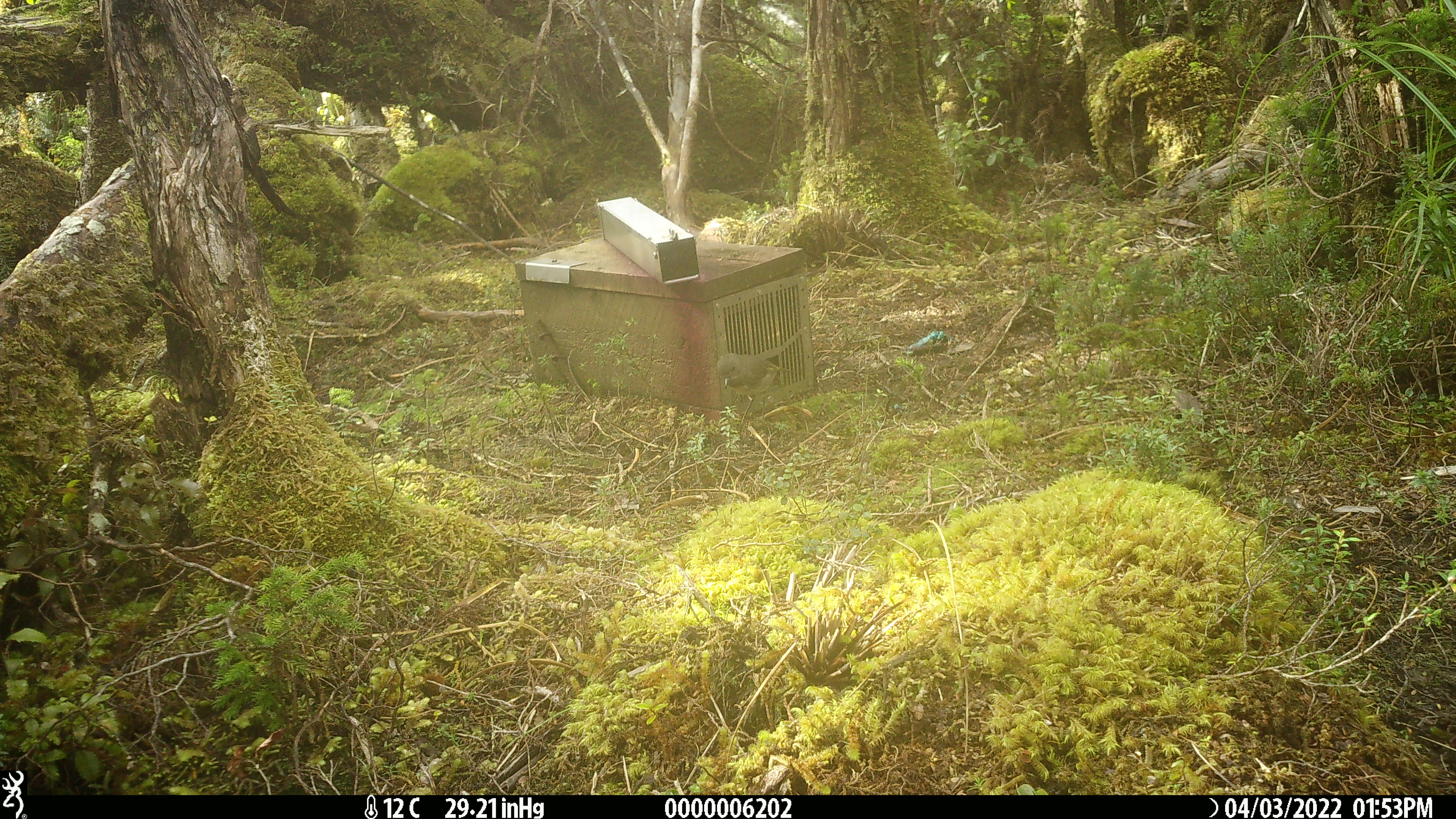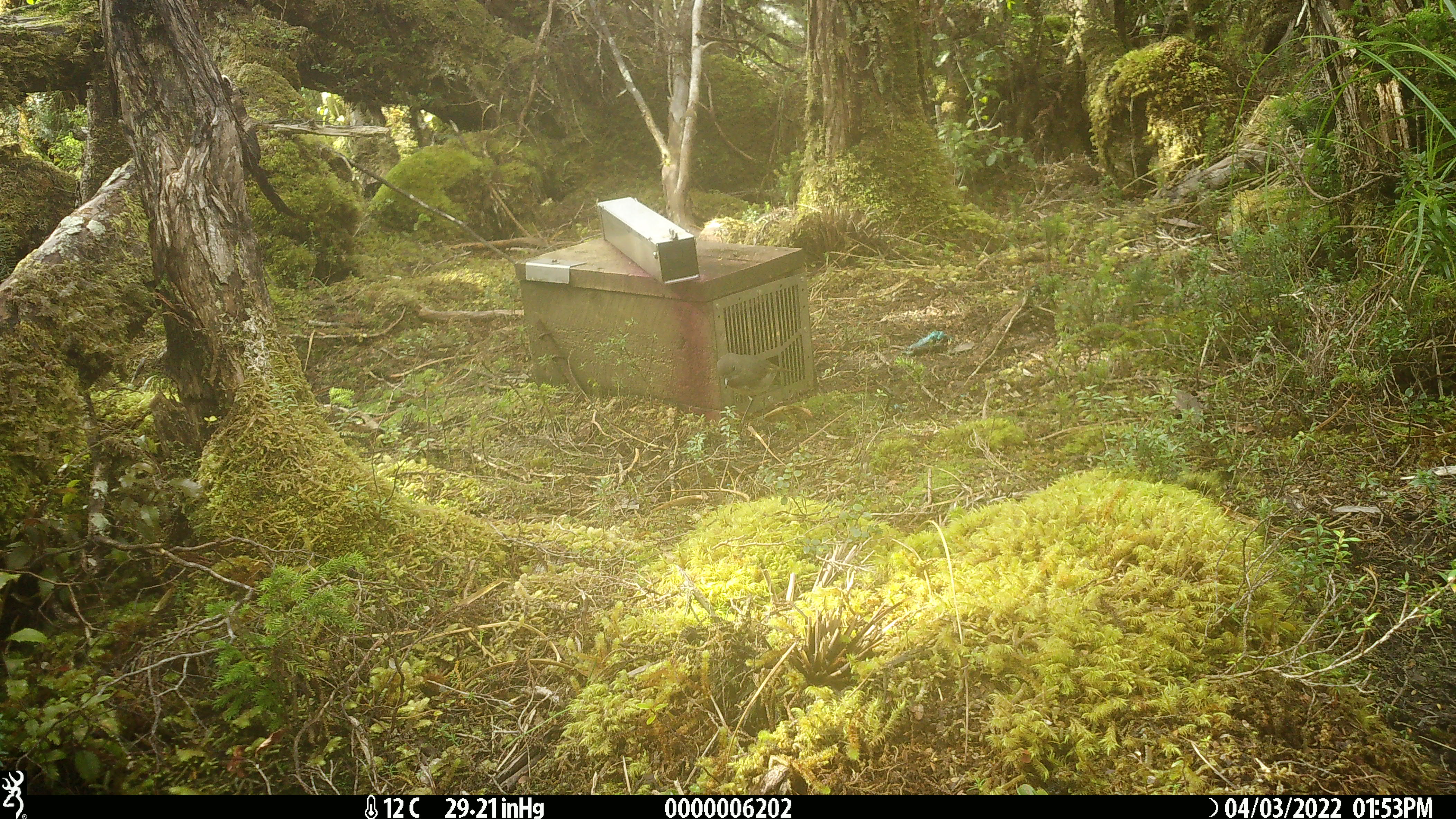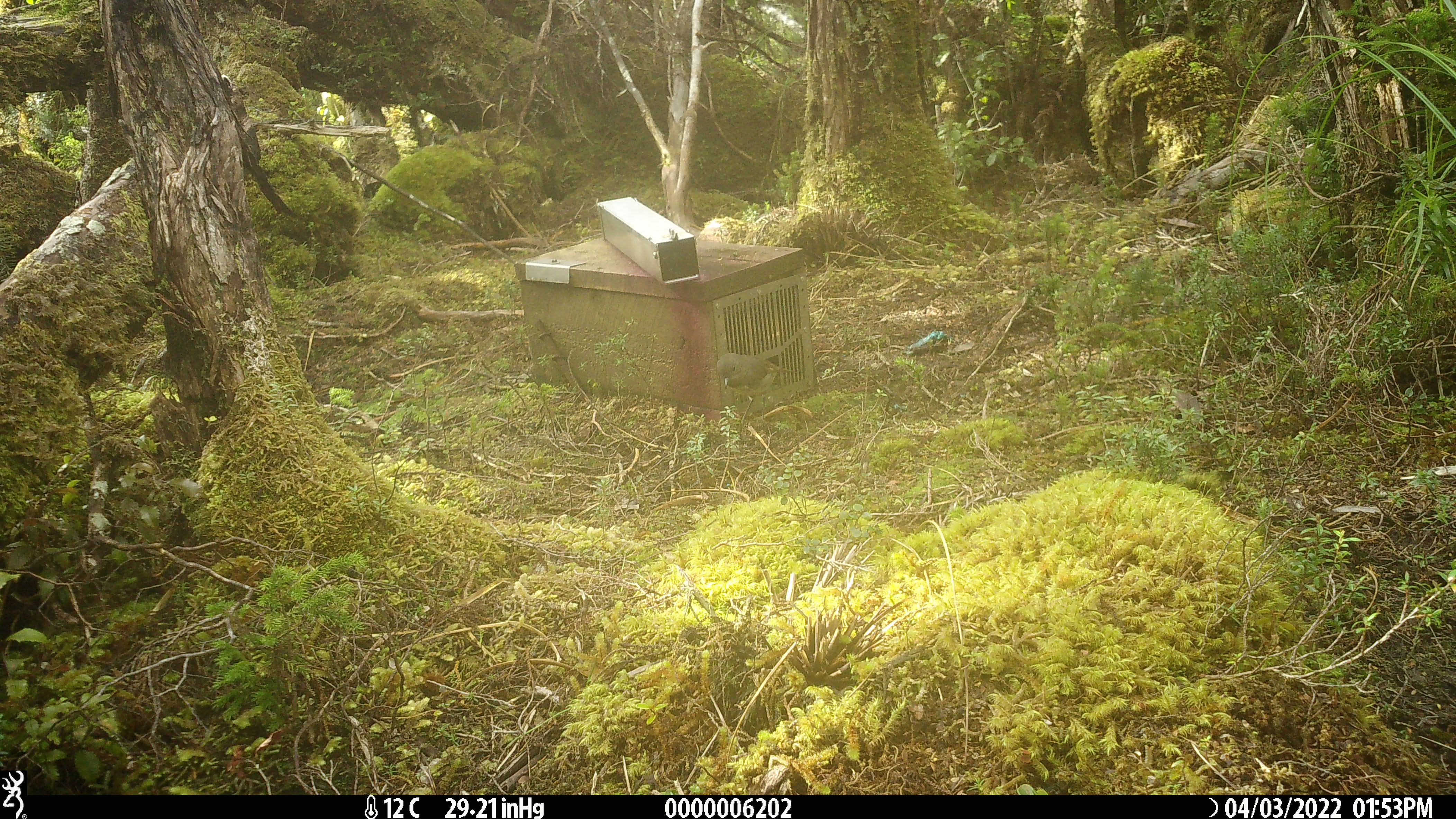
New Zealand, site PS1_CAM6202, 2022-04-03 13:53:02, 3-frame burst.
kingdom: Animalia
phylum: Chordata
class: Aves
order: Passeriformes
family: Petroicidae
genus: Petroica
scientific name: Petroica australis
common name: new zealand robin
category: robin